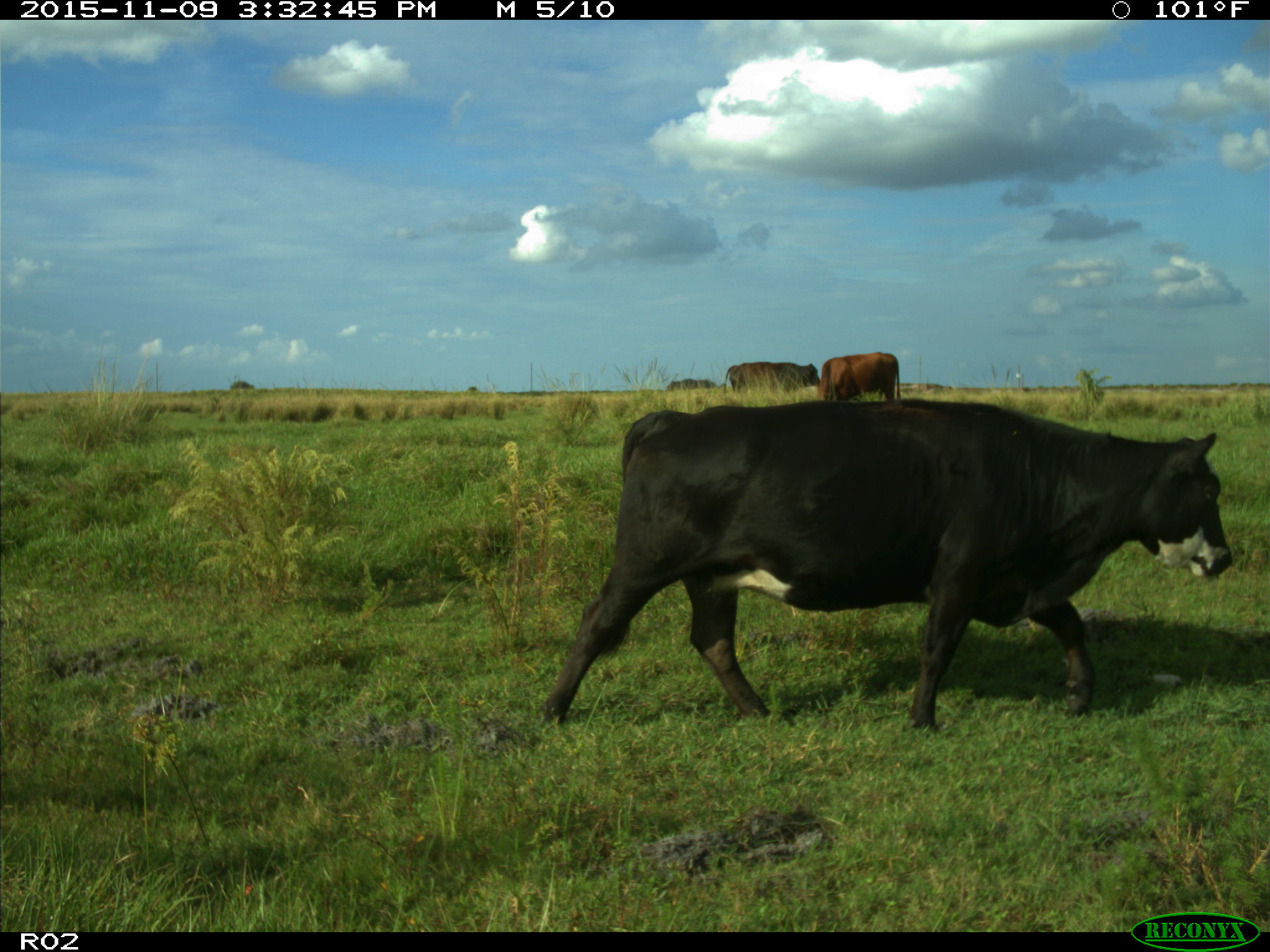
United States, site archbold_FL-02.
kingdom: Animalia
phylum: Chordata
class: Mammalia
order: Artiodactyla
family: Bovidae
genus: Bos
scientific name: Bos taurus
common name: domestic cow